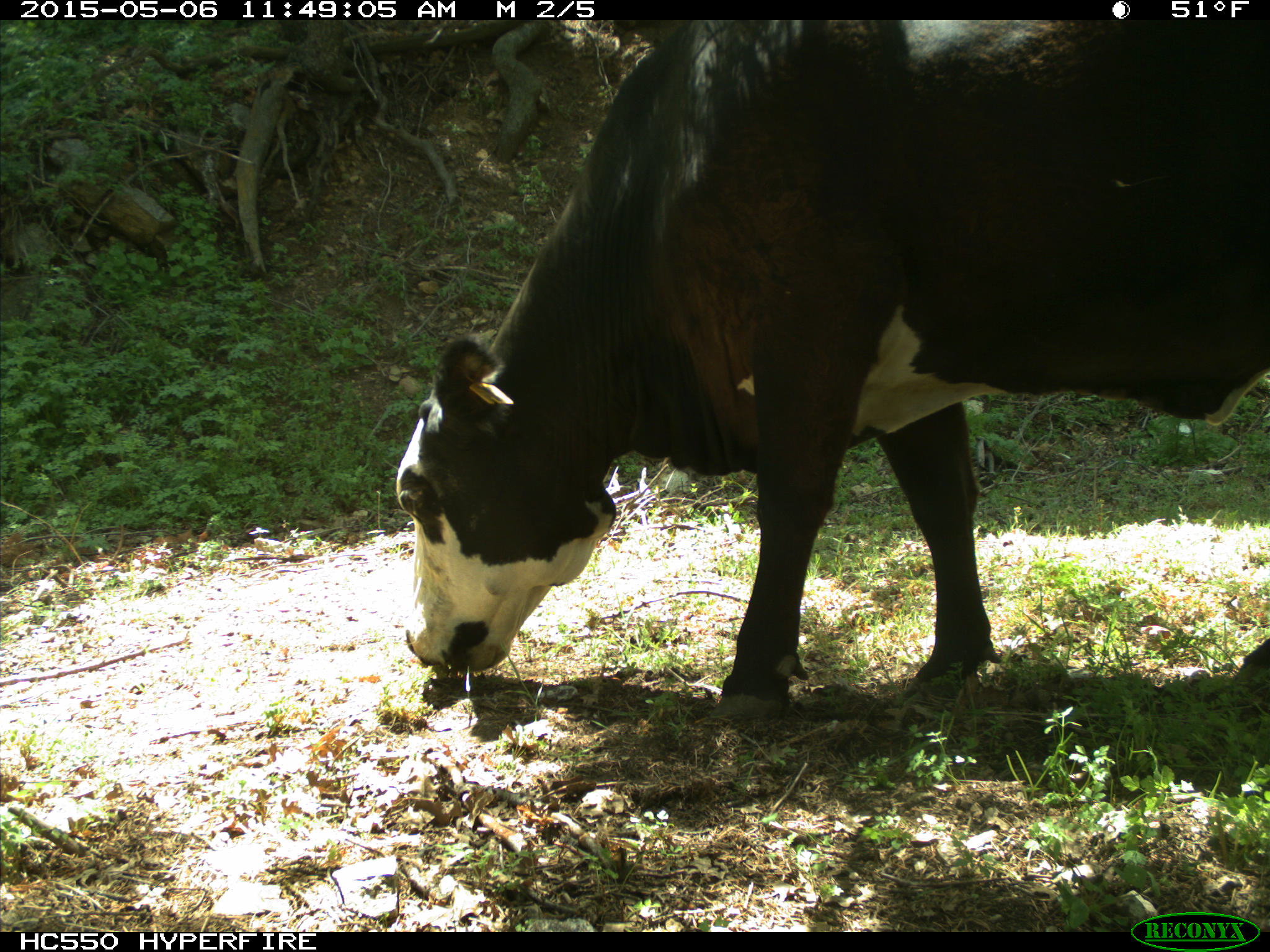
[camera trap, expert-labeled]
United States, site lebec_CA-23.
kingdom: Animalia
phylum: Chordata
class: Mammalia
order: Artiodactyla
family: Bovidae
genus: Bos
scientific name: Bos taurus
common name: domestic cow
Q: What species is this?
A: Bos taurus (domestic cow).